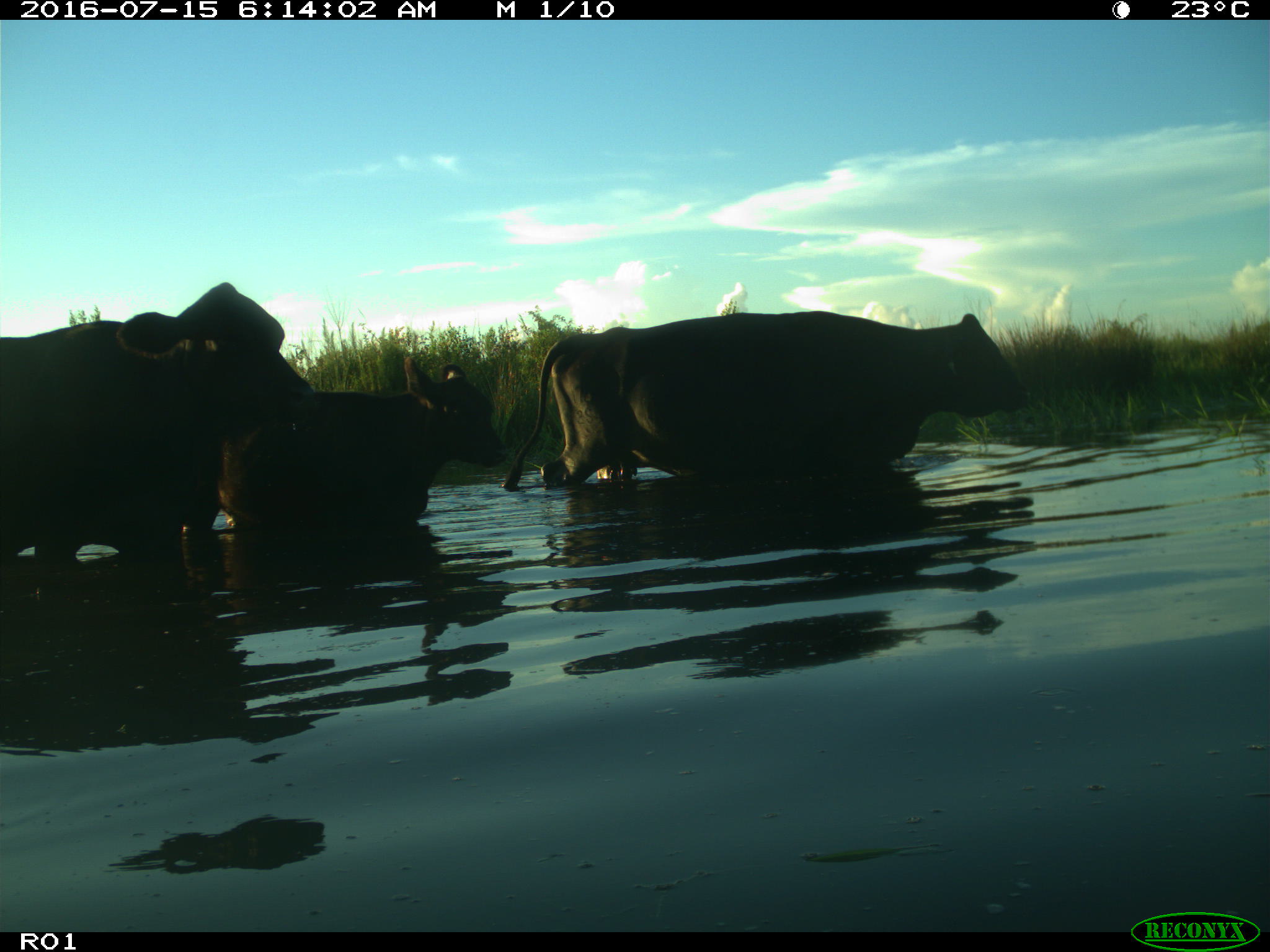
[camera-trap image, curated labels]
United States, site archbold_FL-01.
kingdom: Animalia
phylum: Chordata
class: Mammalia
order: Artiodactyla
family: Bovidae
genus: Bos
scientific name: Bos taurus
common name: domestic cow